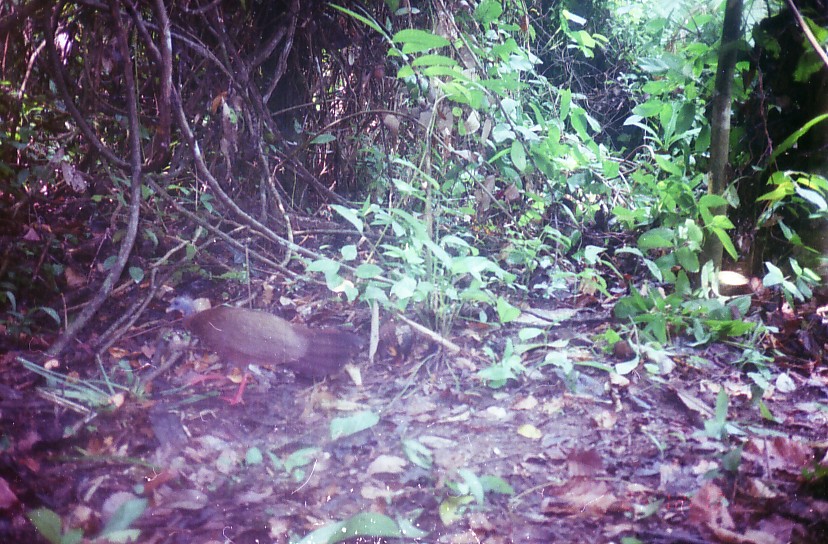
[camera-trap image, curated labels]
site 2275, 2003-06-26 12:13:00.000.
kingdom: Animalia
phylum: Chordata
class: Aves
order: Galliformes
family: Phasianidae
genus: Argusianus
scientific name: Argusianus argus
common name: great argus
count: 1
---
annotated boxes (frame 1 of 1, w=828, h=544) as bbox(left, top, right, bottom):
argusianus argus: bbox(164, 296, 367, 406)